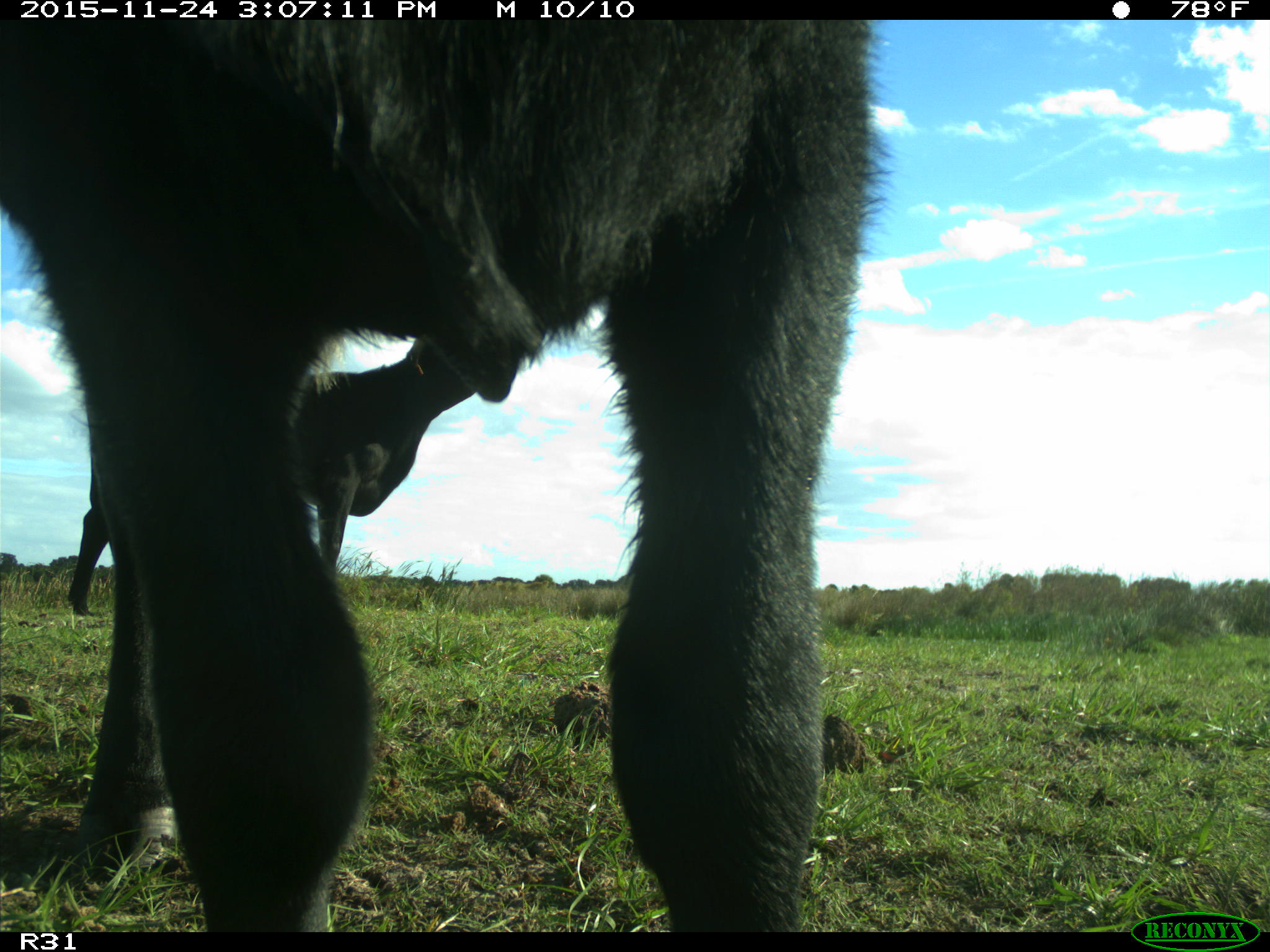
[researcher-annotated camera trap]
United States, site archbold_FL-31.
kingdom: Animalia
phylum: Chordata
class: Mammalia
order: Artiodactyla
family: Bovidae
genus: Bos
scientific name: Bos taurus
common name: domestic cow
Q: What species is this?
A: Bos taurus (domestic cow).